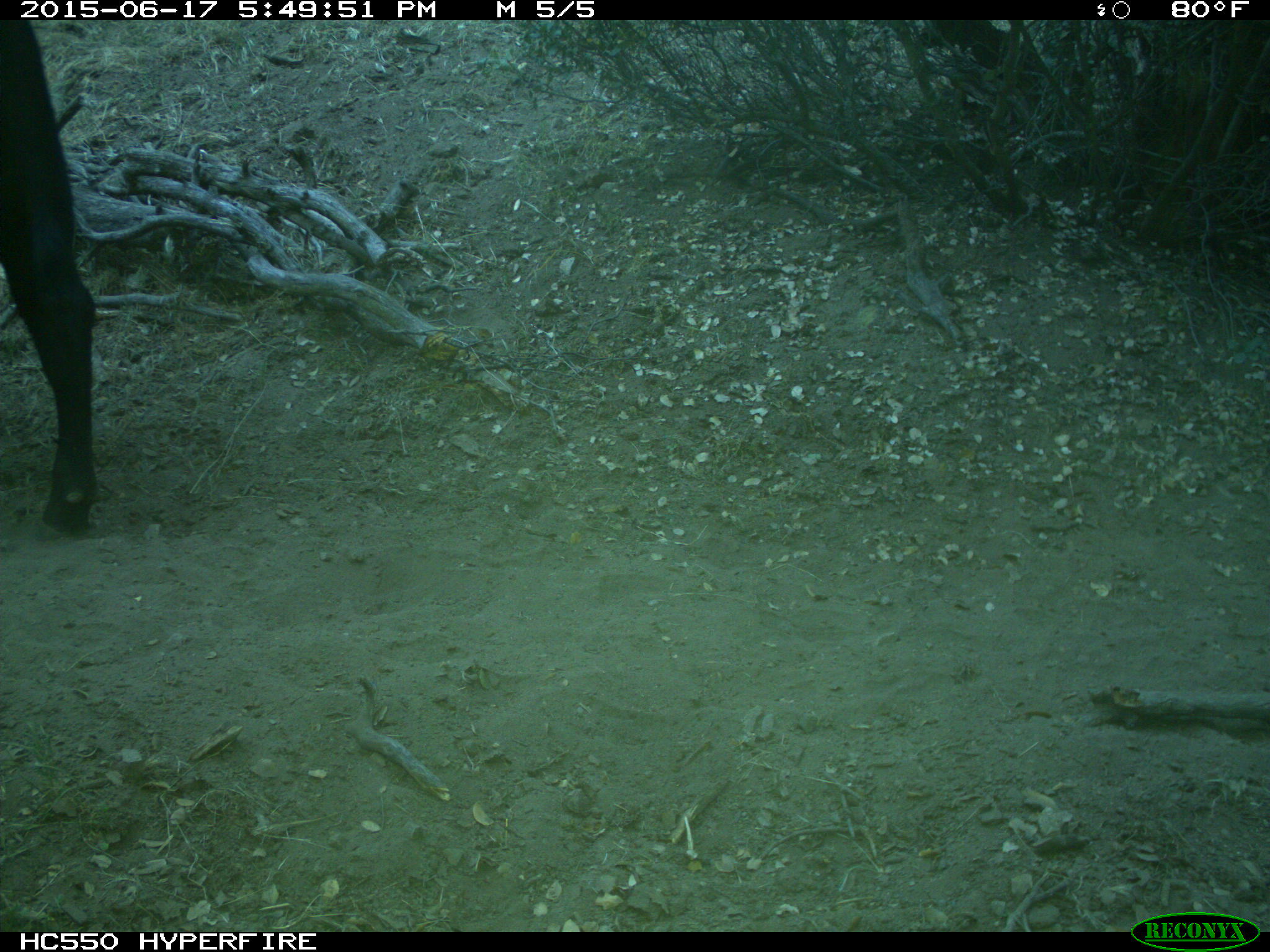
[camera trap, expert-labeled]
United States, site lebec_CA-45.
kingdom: Animalia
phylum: Chordata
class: Mammalia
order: Artiodactyla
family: Bovidae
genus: Bos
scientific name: Bos taurus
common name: domestic cow